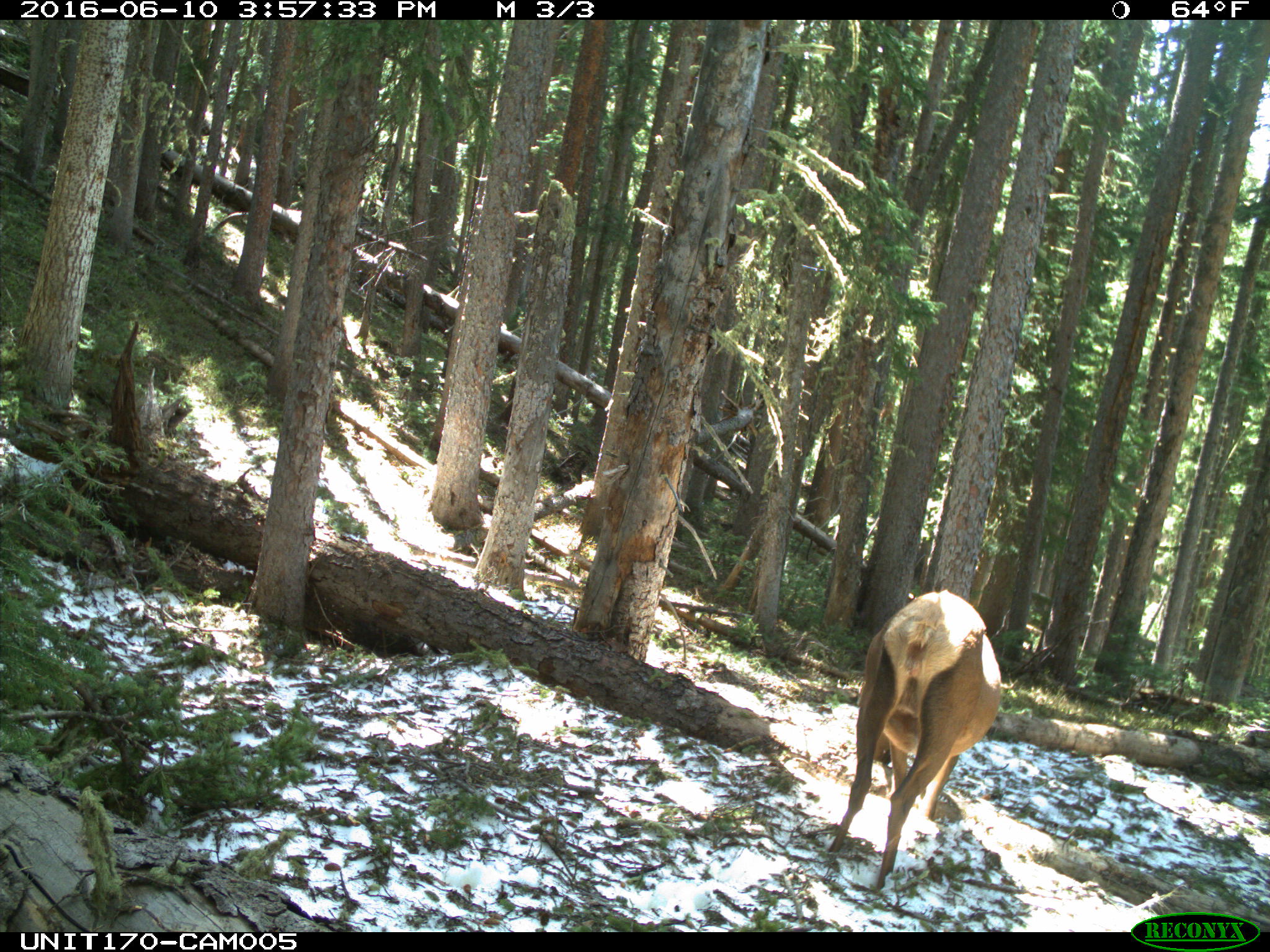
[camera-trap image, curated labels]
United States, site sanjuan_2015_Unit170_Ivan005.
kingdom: Animalia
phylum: Chordata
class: Mammalia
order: Artiodactyla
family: Cervidae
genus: Cervus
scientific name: Cervus elaphus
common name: red deer